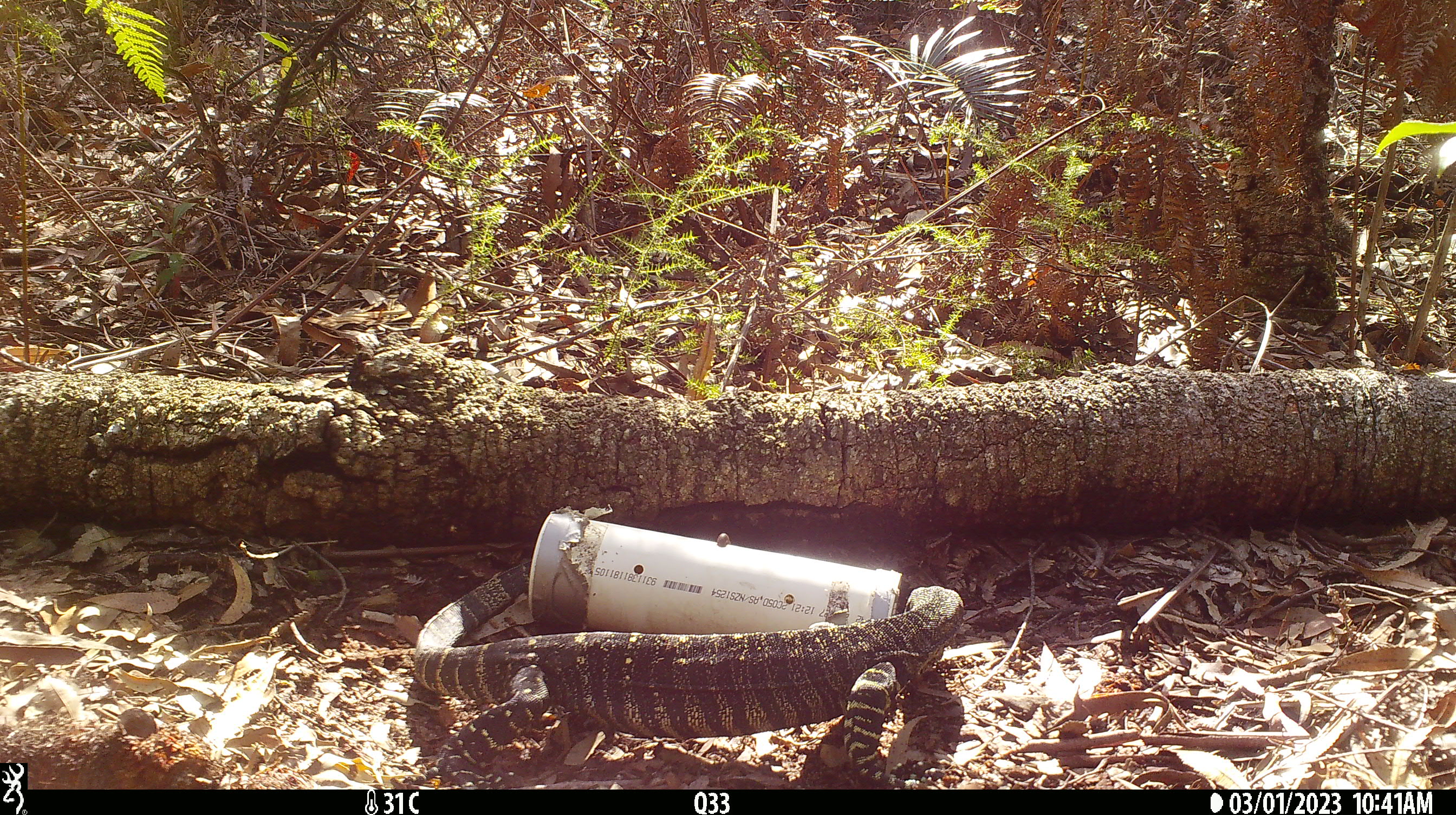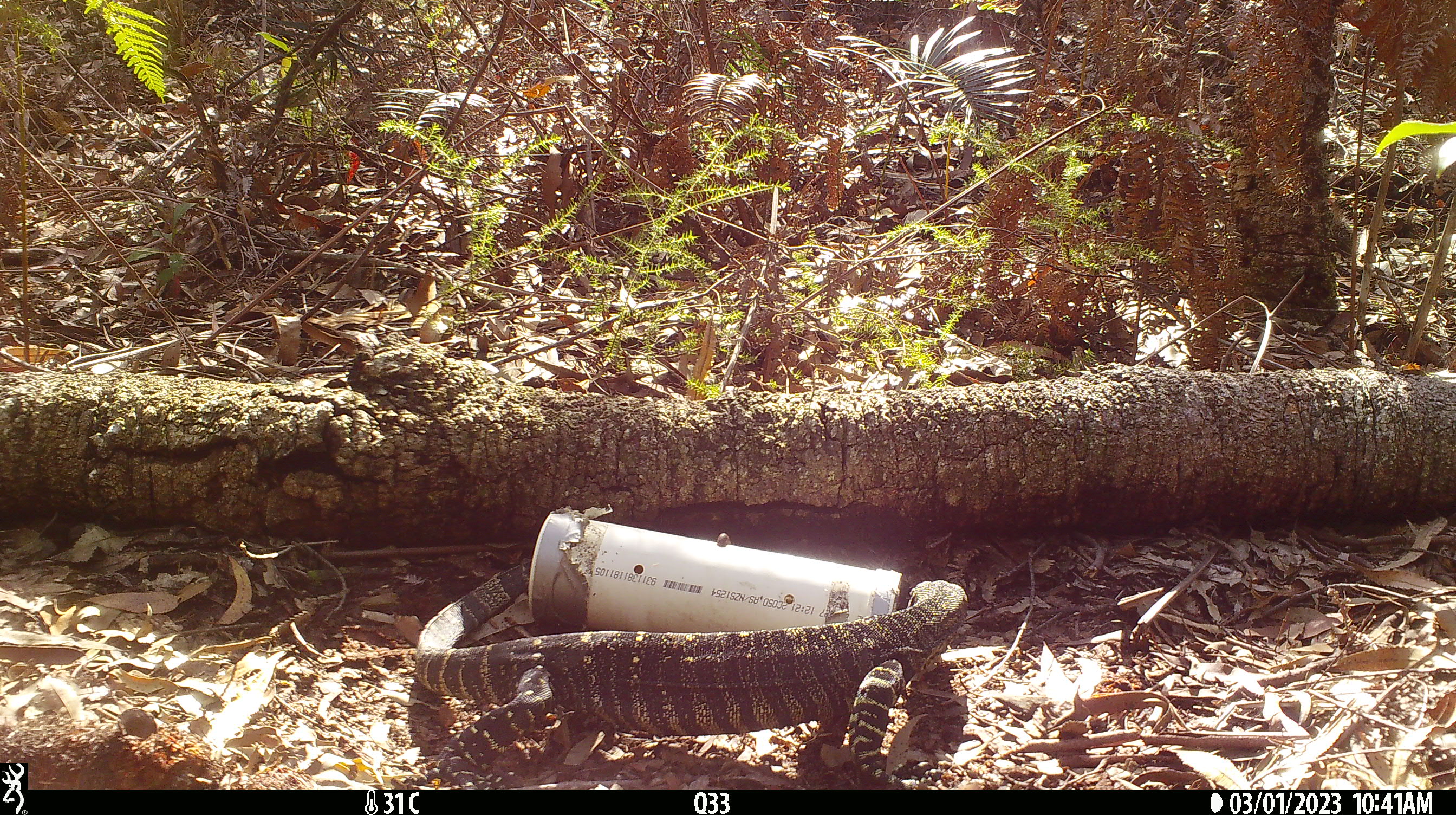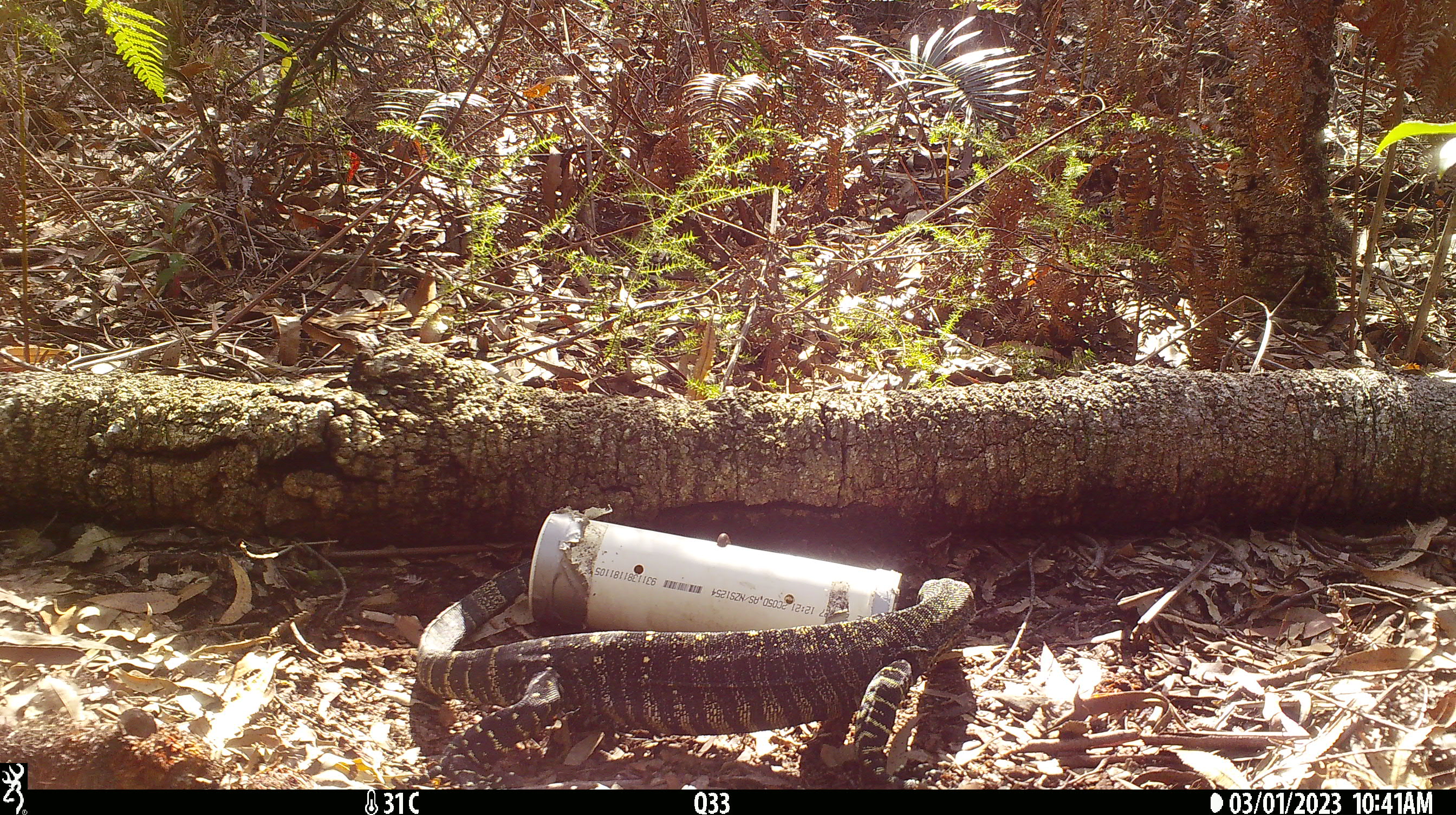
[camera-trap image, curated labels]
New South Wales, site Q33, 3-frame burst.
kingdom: Animalia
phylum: Chordata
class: Reptilia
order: Squamata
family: Varanidae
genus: Varanus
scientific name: Varanus varius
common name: lace monitor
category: goanna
Goanna (lace monitor) (Varanus varius).